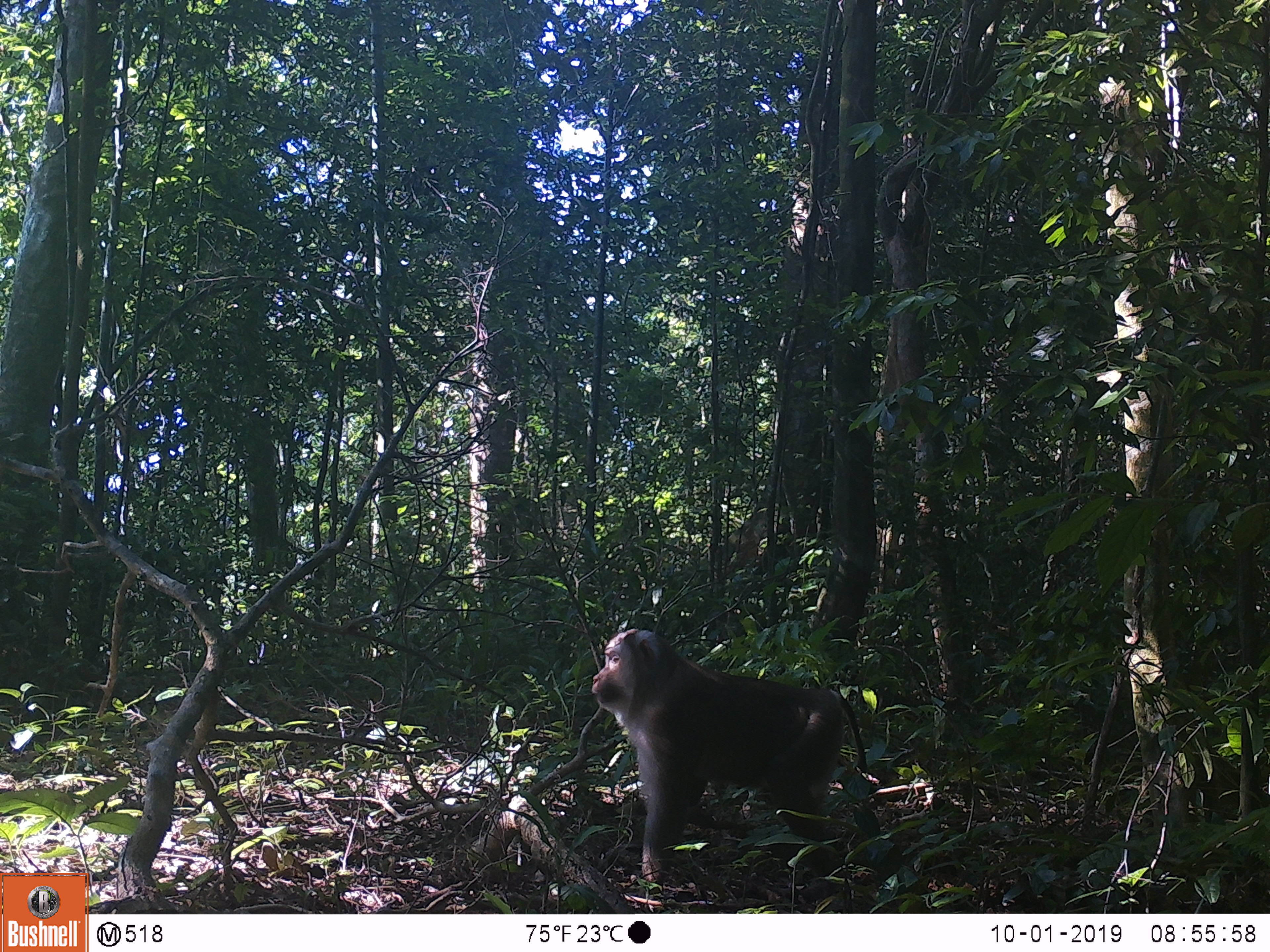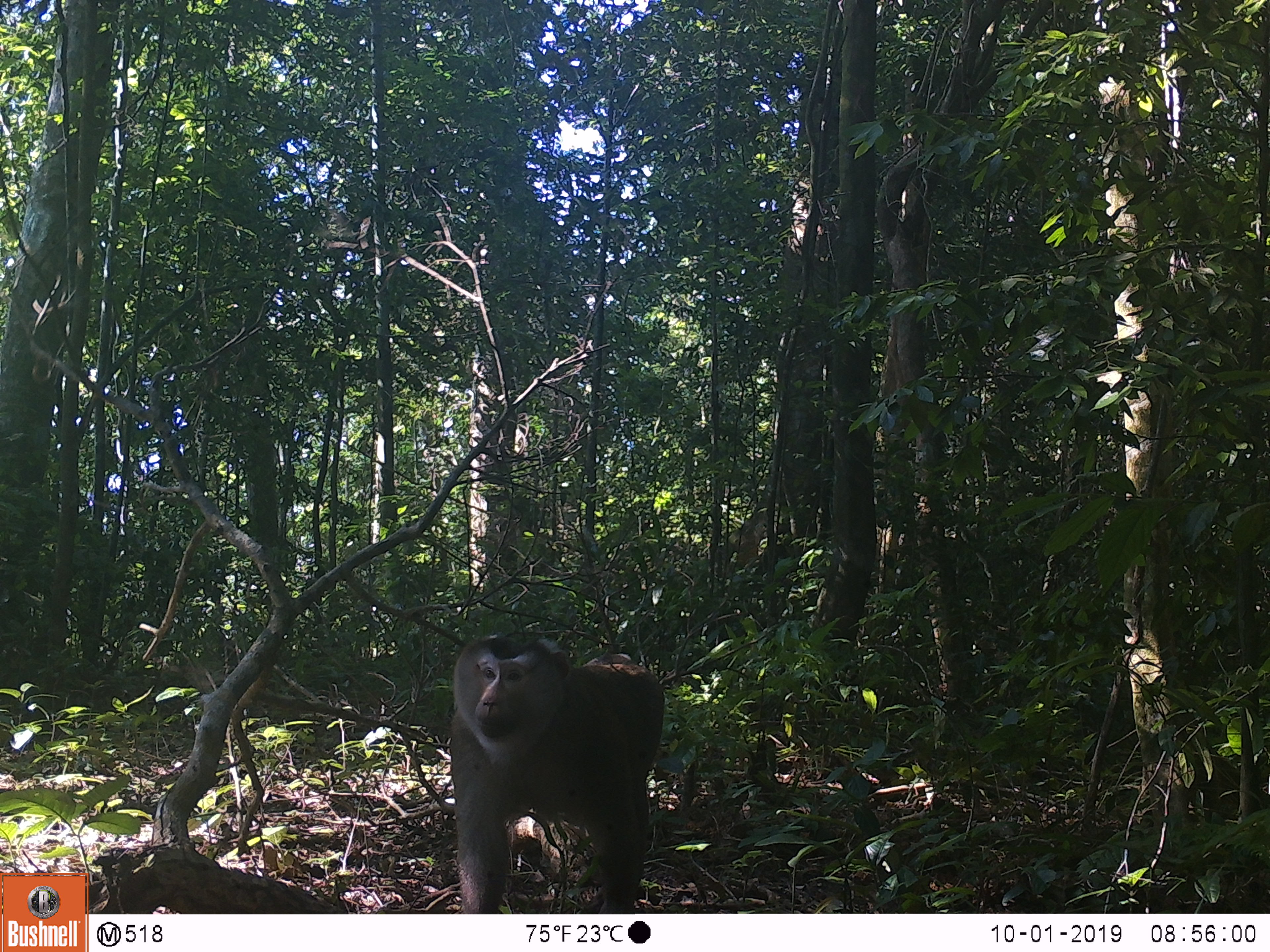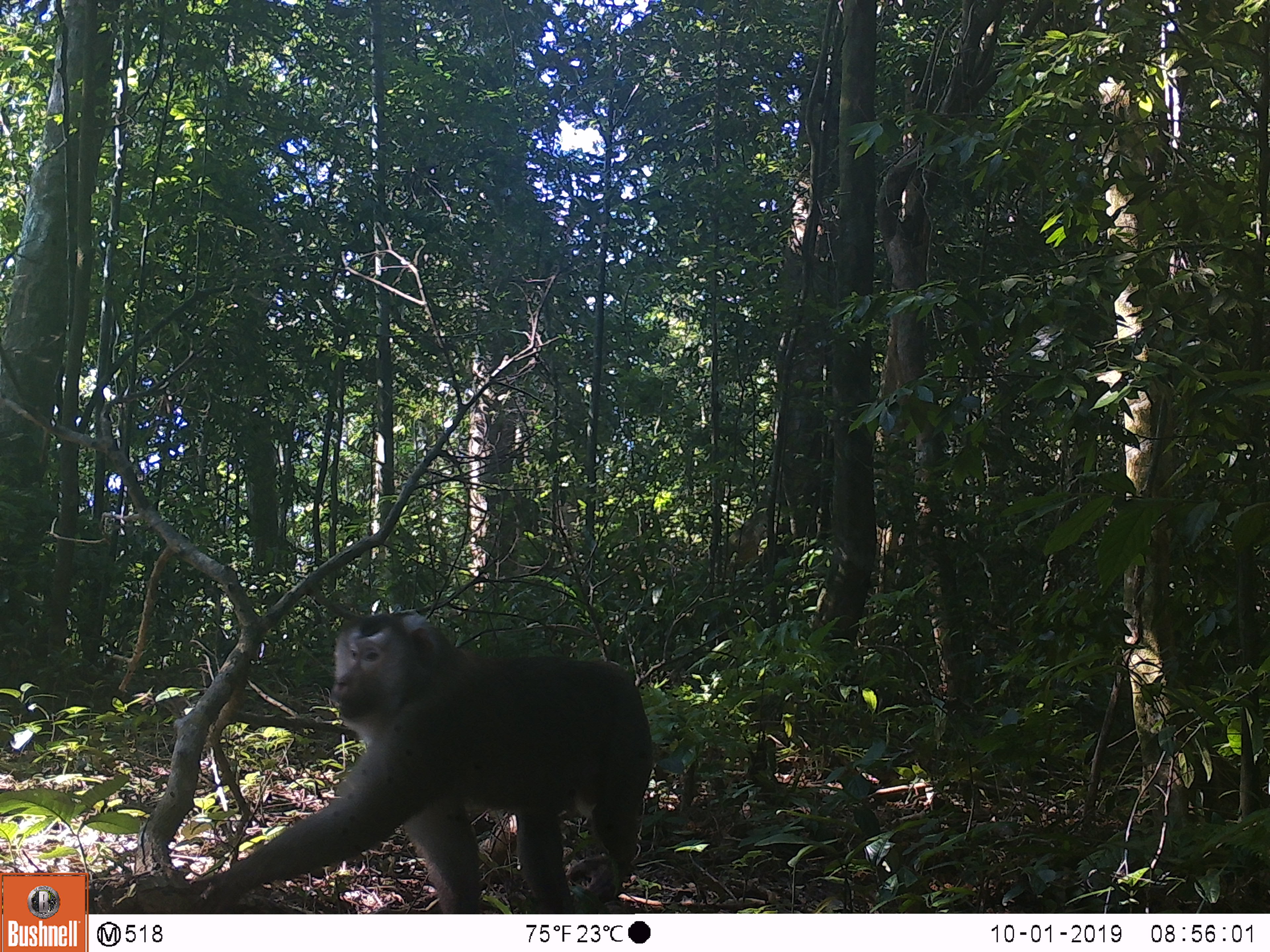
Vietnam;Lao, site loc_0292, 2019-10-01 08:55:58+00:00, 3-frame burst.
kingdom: Animalia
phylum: Chordata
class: Mammalia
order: Primates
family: Cercopithecidae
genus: Macaca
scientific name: Macaca nemestrina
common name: pig-tailed macaque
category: pig tailed macaque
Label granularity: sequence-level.